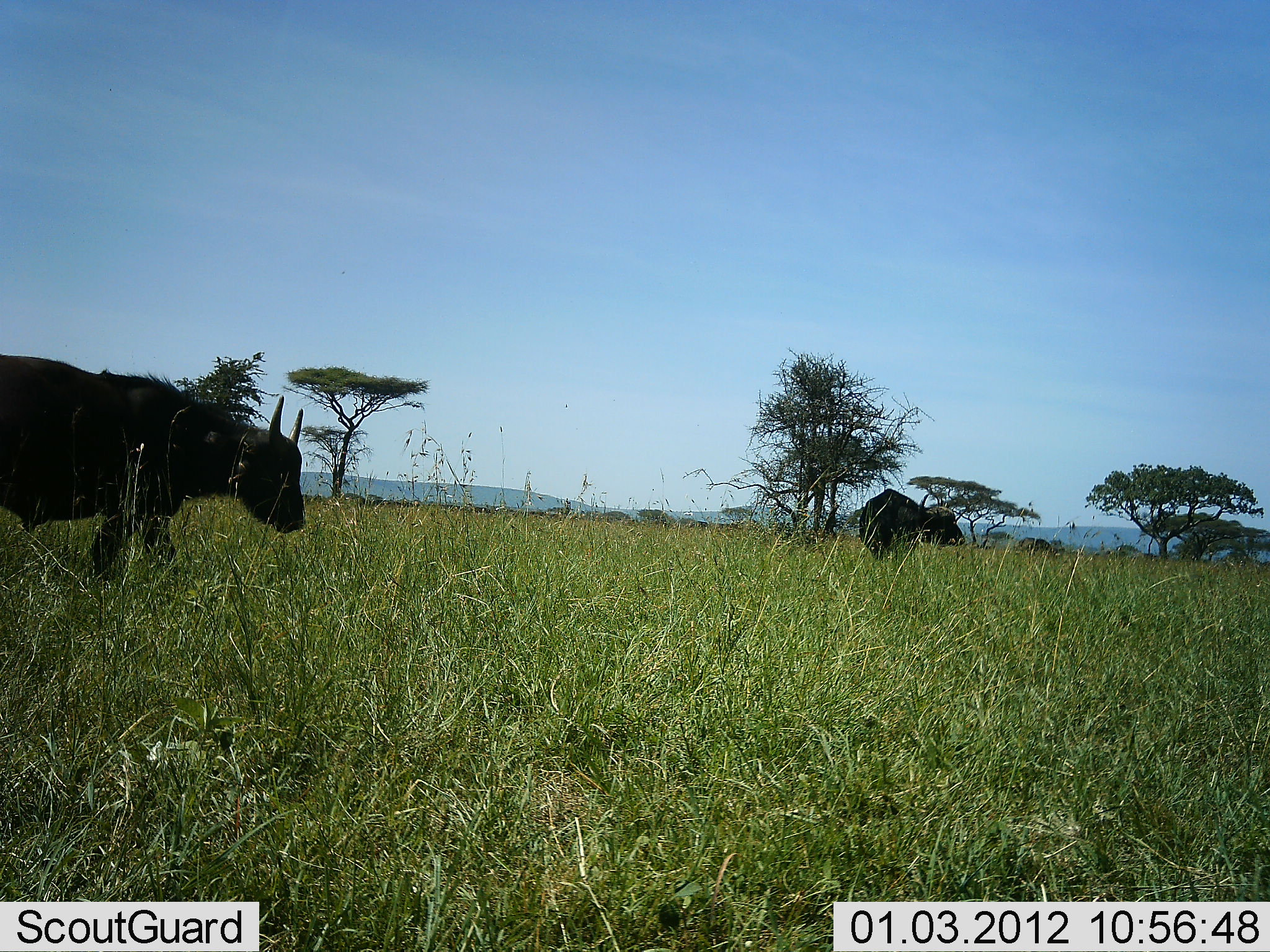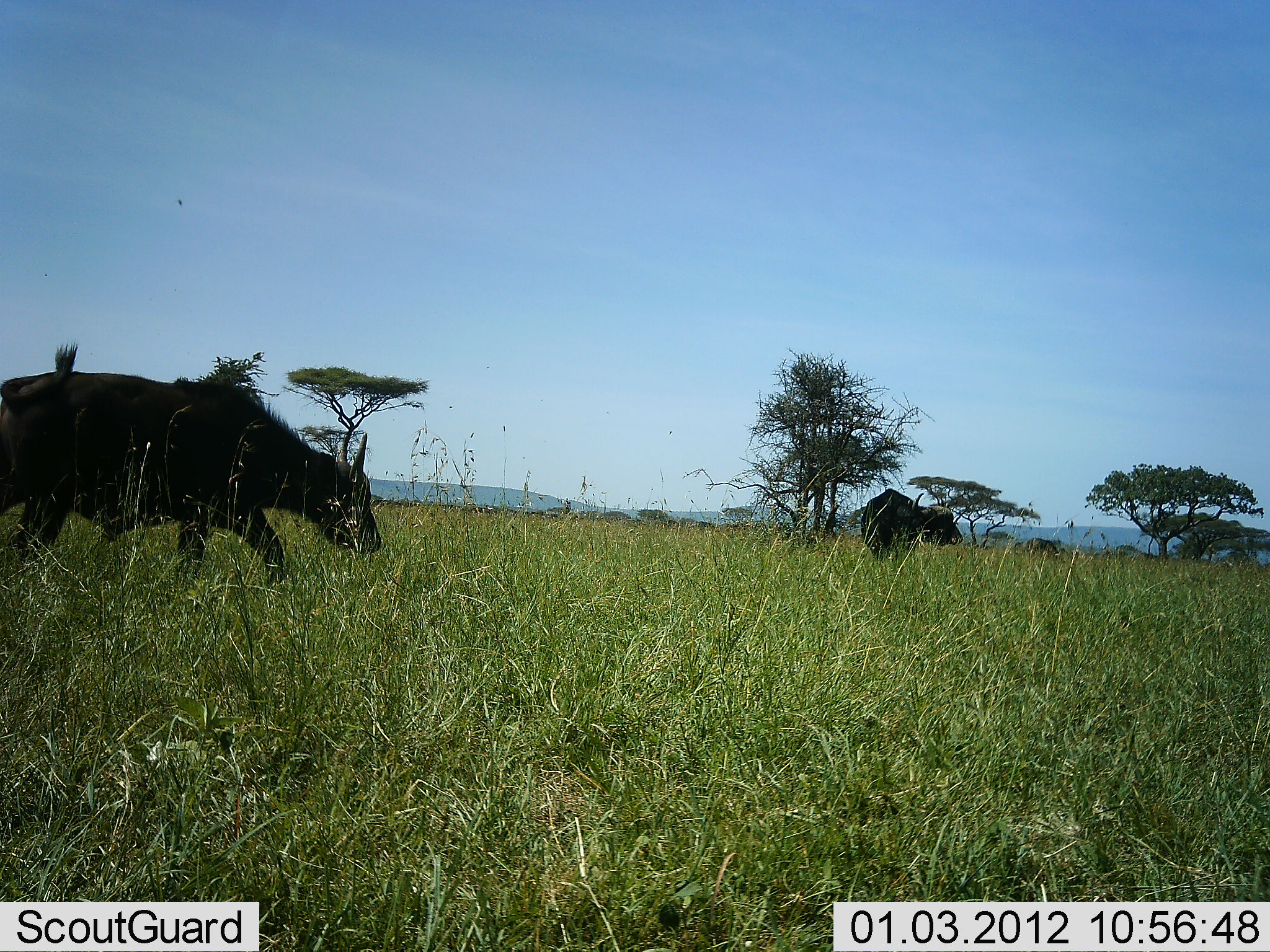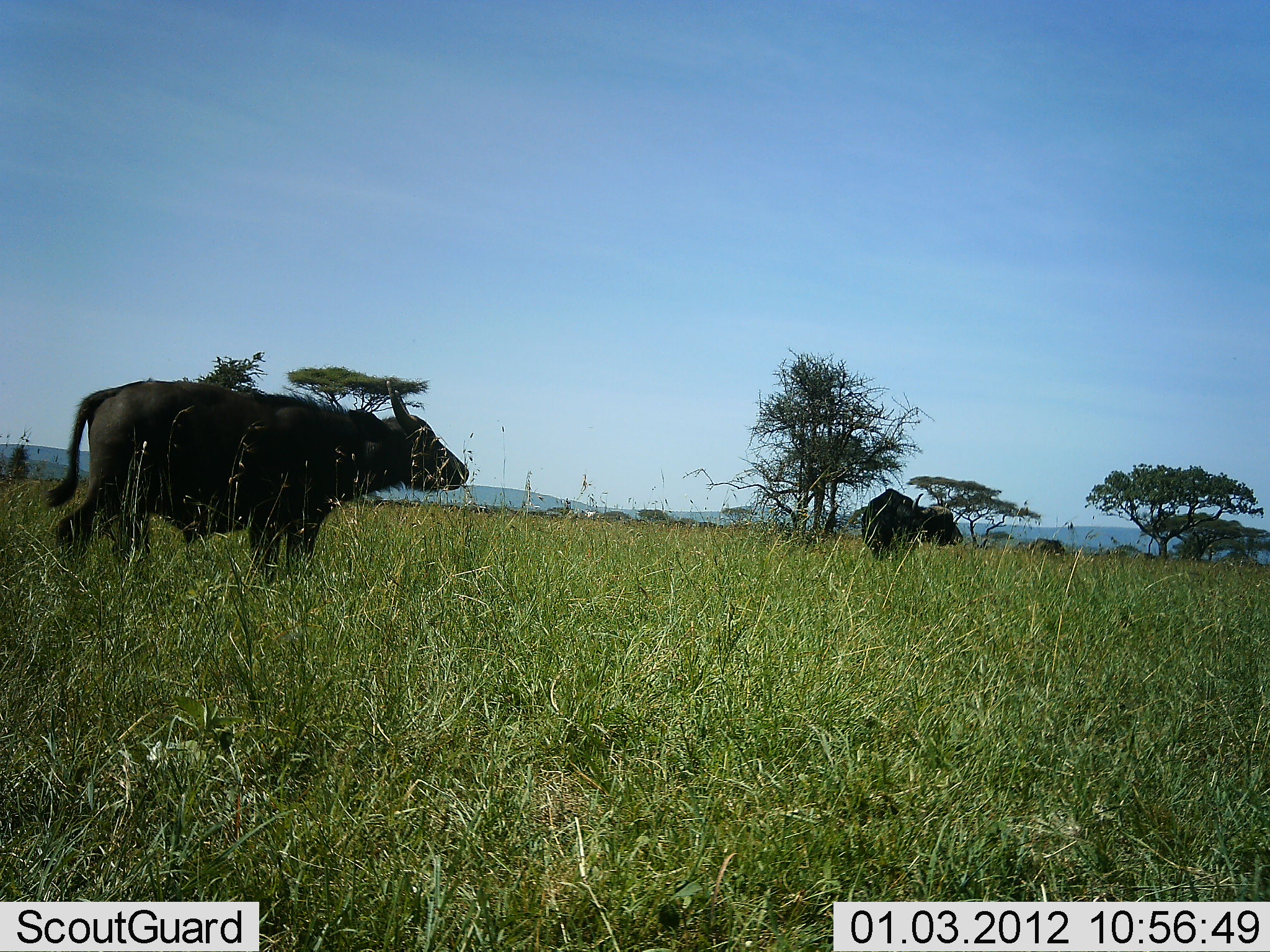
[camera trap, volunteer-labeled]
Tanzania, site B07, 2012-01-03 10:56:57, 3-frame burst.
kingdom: Animalia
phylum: Chordata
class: Mammalia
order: Artiodactyla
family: Bovidae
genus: Syncerus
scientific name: Syncerus caffer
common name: cape buffalo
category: buffalo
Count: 2.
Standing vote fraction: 50%.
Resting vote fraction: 0%.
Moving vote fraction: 100%.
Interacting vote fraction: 0%.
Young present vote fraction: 6%.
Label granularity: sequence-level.